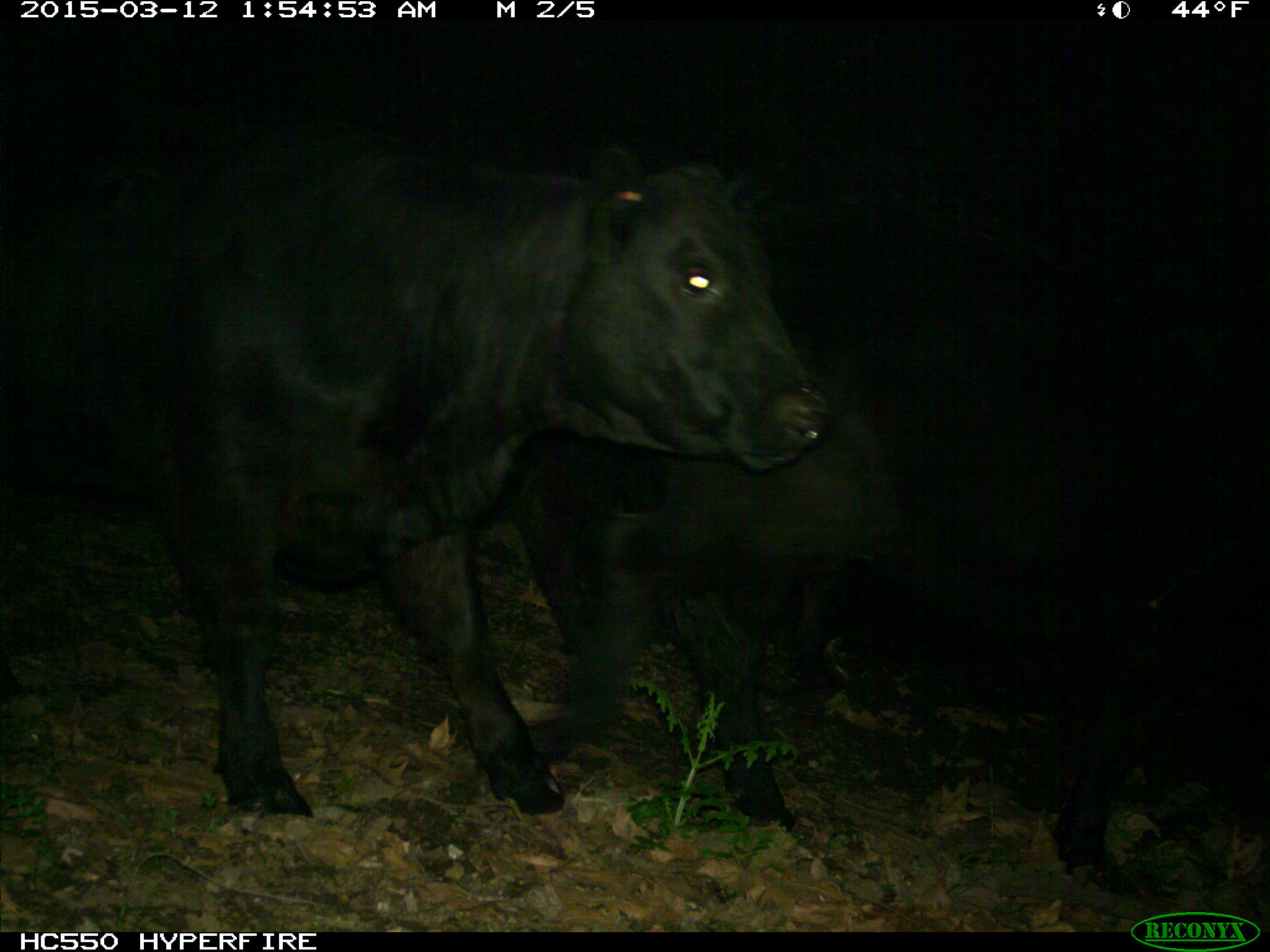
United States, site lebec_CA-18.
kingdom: Animalia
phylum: Chordata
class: Mammalia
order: Artiodactyla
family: Bovidae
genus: Bos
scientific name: Bos taurus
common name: domestic cow